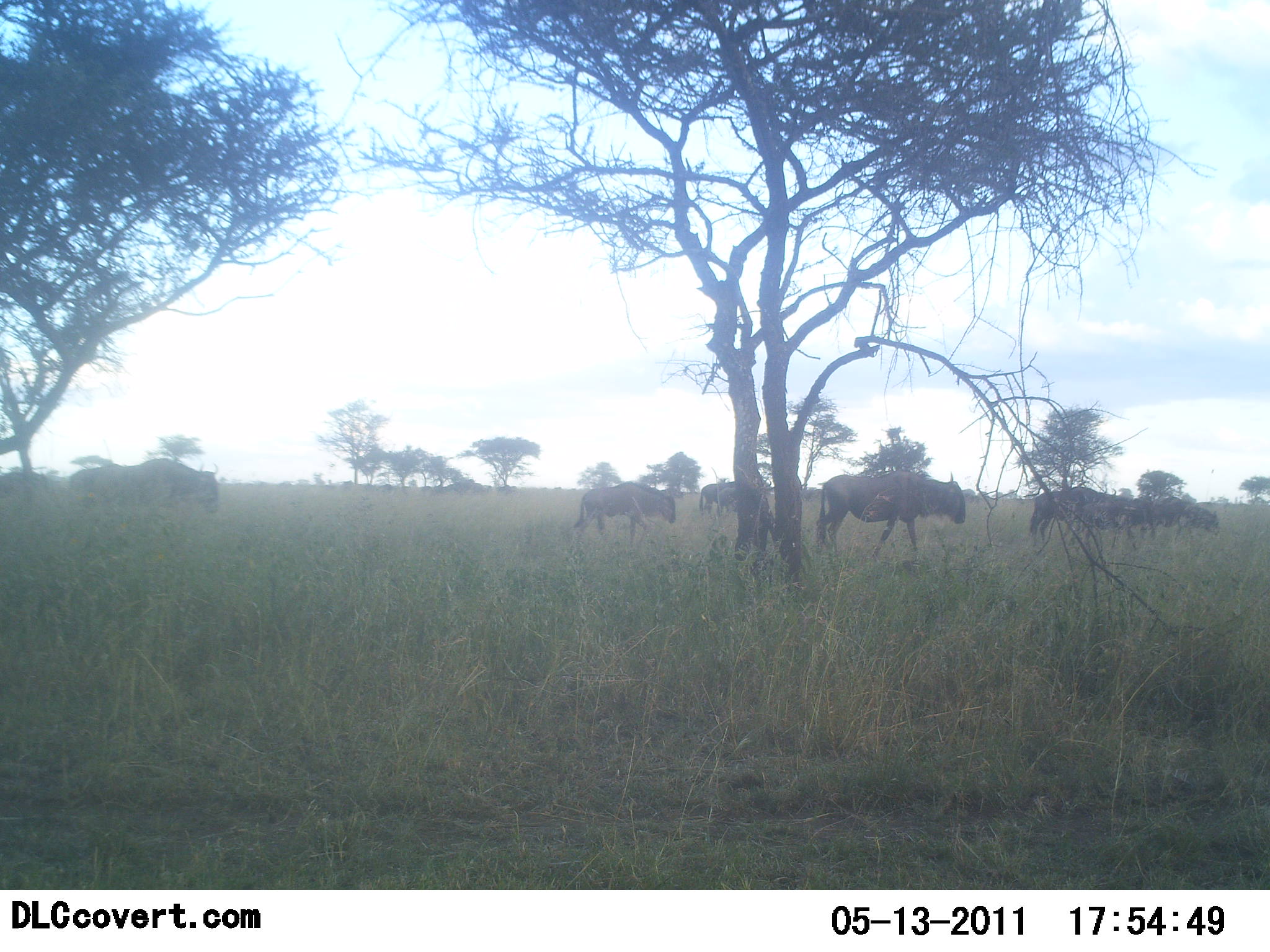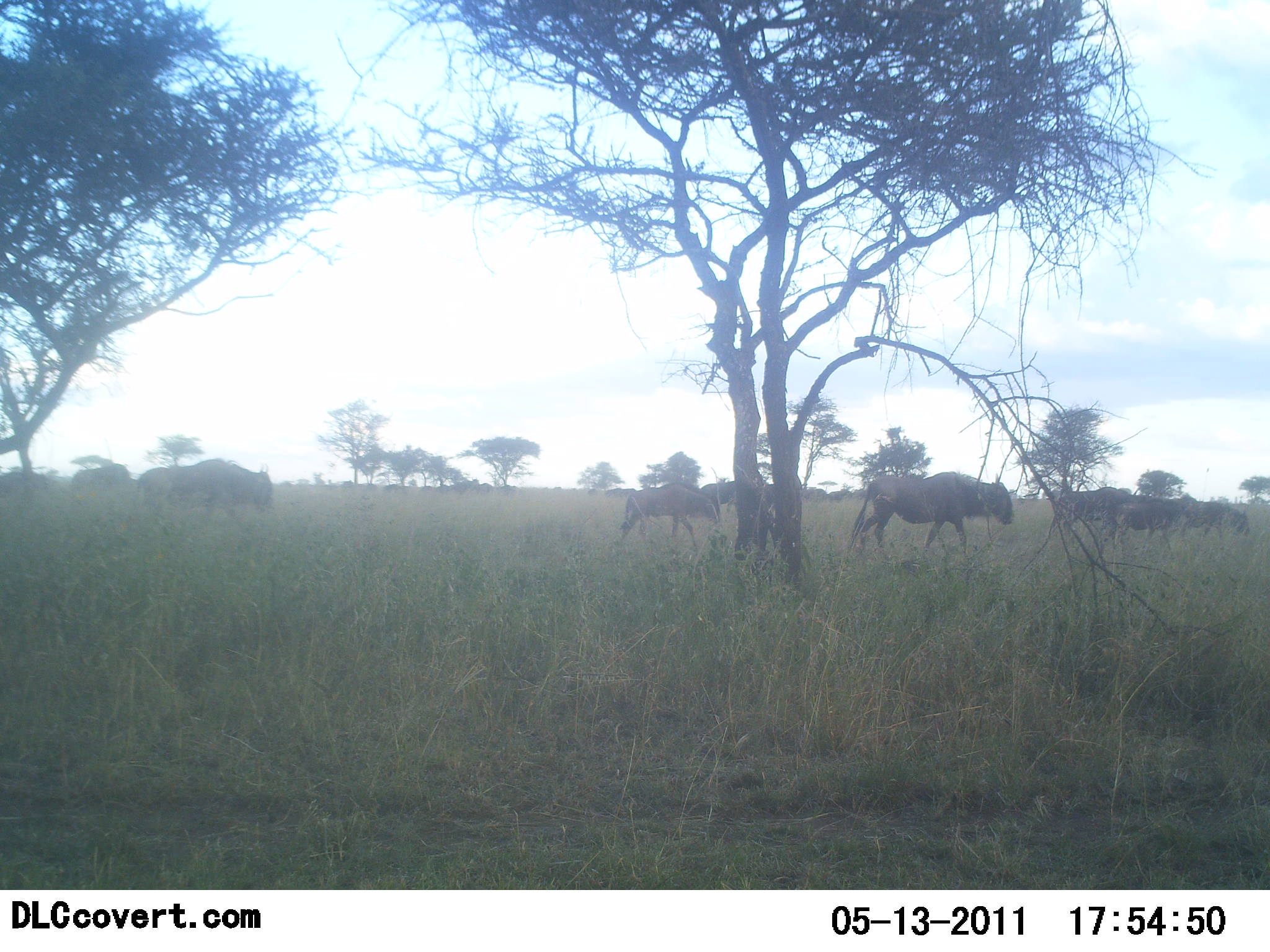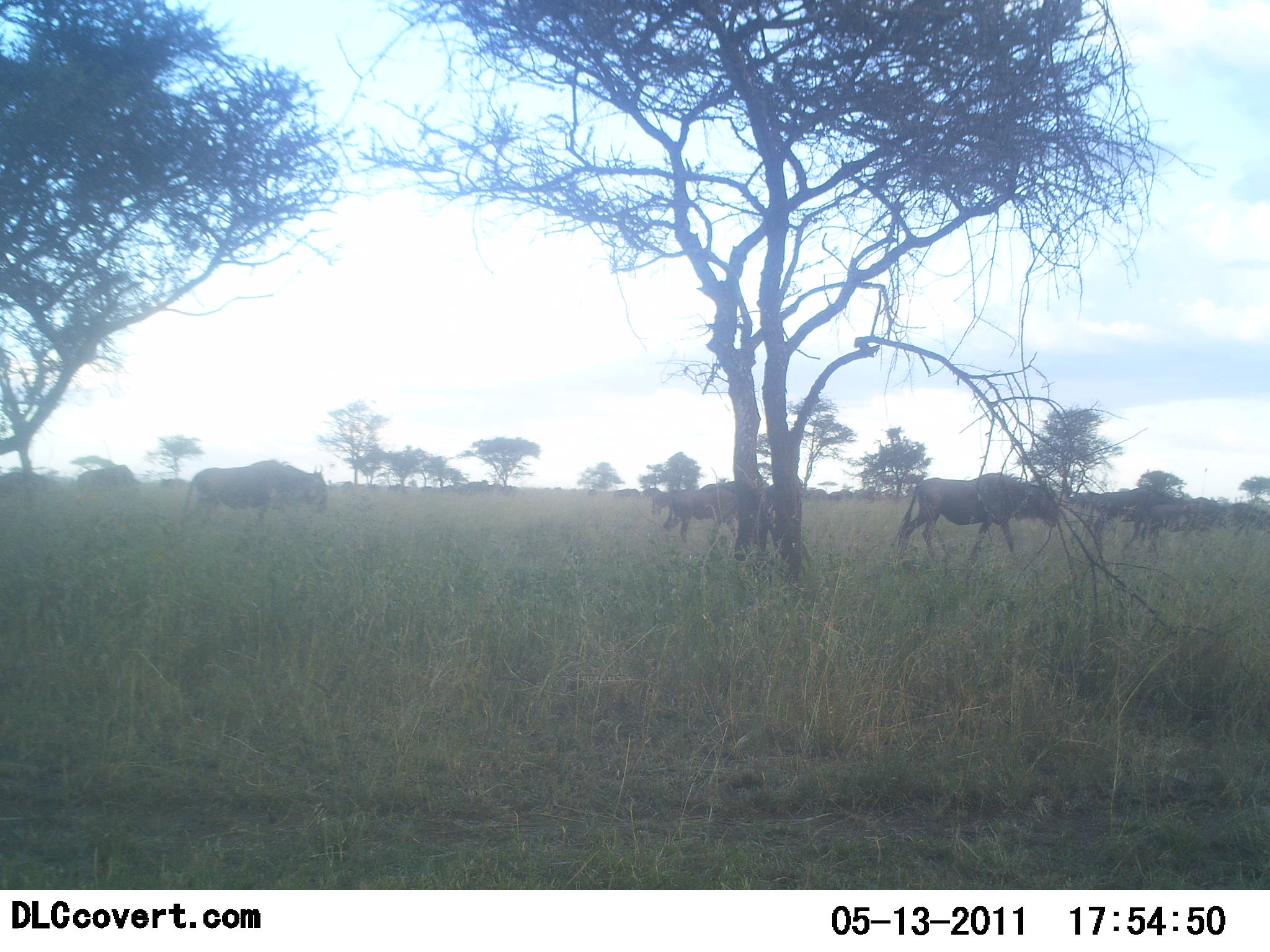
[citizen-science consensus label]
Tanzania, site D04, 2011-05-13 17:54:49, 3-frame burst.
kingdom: Animalia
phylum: Chordata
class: Mammalia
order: Artiodactyla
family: Bovidae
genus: Connochaetes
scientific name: Connochaetes taurinus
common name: blue wildebeest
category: wildebeest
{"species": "wildebeest (blue wildebeest) (Connochaetes taurinus)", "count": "11-50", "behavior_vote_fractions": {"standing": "7%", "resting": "0%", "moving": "100%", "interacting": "0%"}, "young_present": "7%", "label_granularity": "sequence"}